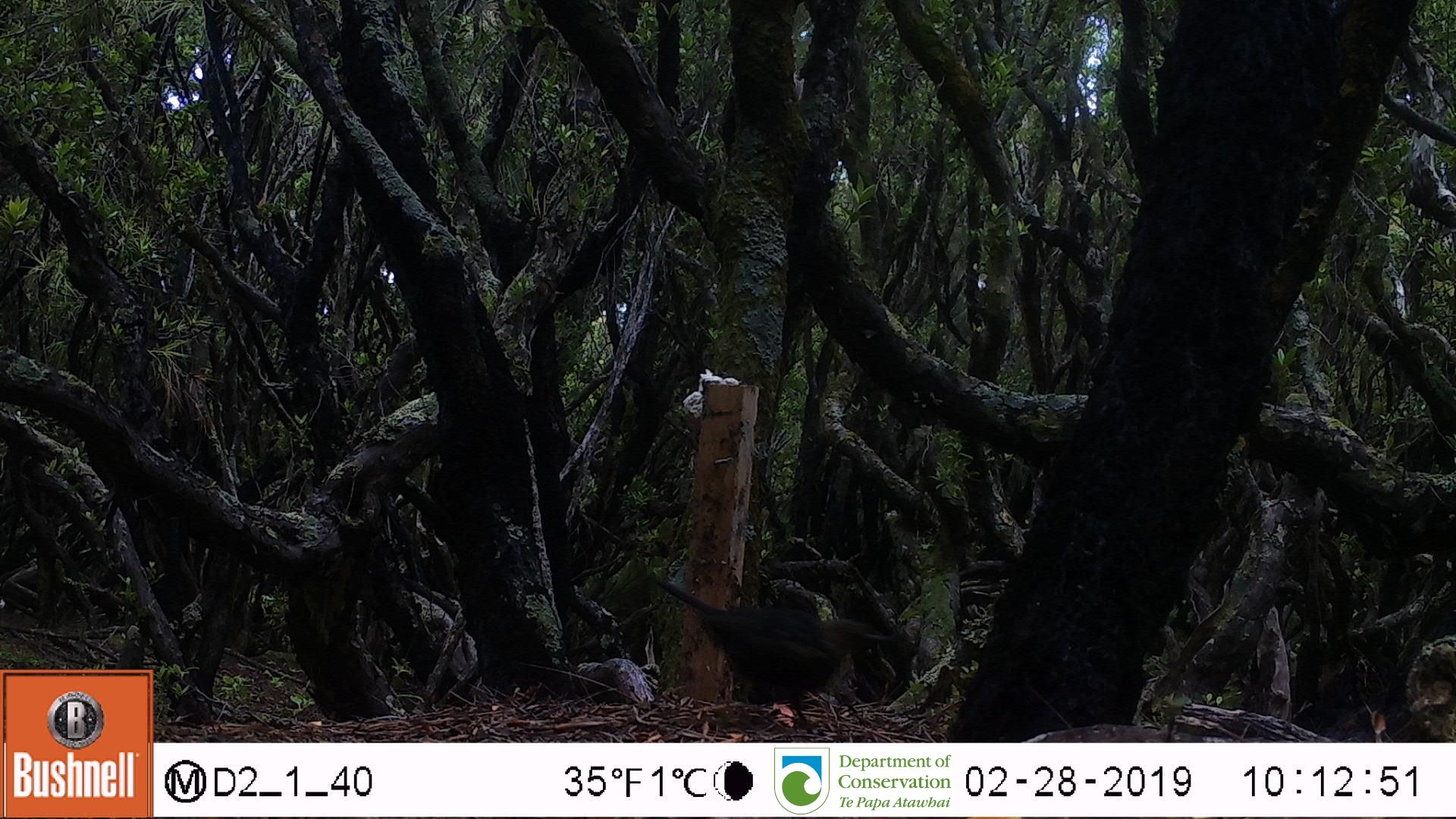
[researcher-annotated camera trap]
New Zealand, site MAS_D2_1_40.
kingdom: Animalia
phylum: Chordata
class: Aves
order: Passeriformes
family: Turdidae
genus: Turdus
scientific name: Turdus merula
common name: eurasian blackbird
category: blackbird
Blackbird (eurasian blackbird) (Turdus merula).